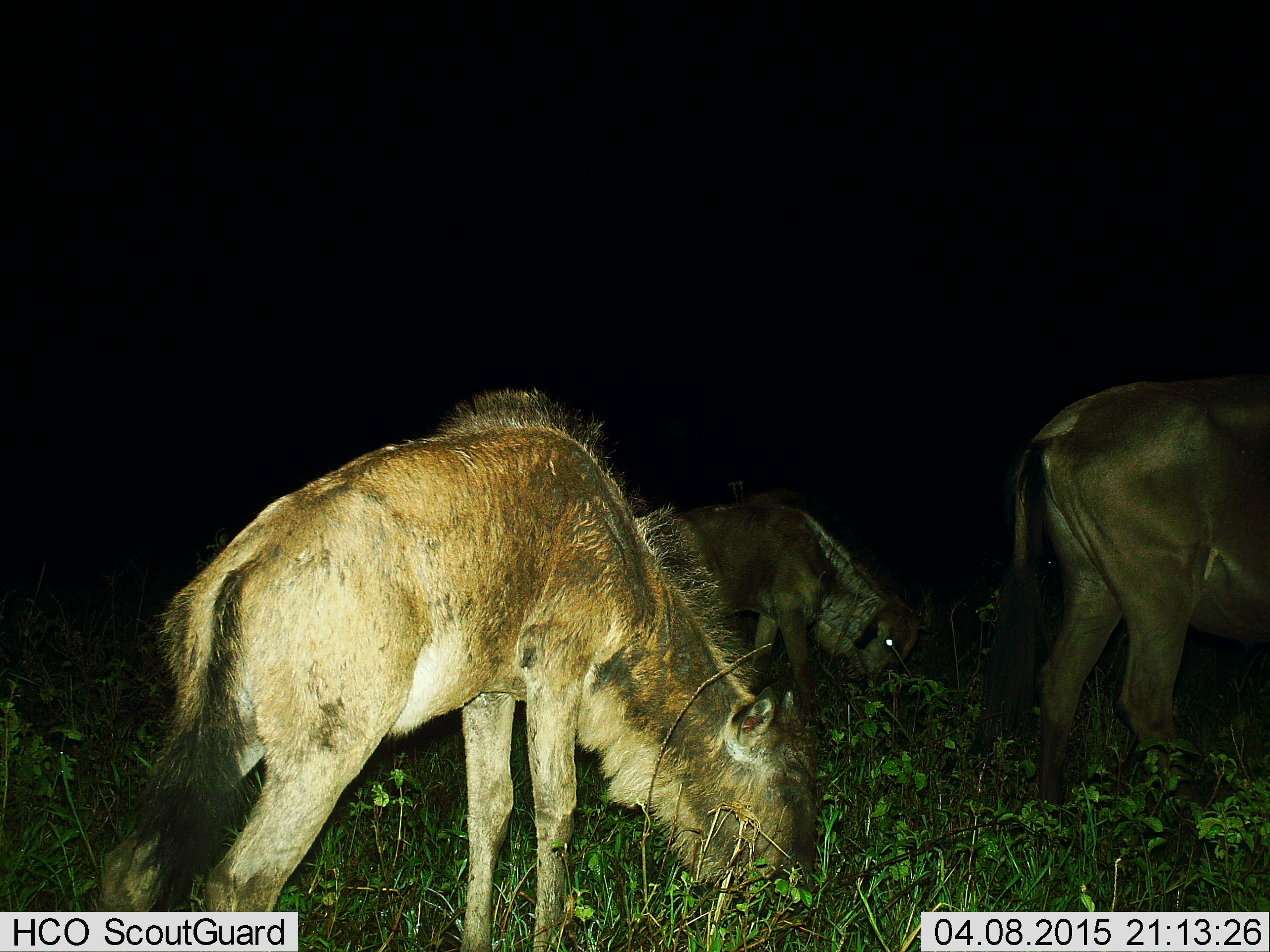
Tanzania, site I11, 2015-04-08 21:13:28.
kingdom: Animalia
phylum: Chordata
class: Mammalia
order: Artiodactyla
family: Bovidae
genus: Connochaetes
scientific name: Connochaetes taurinus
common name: blue wildebeest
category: wildebeest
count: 3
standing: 50%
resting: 0%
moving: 10%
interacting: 0%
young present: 20%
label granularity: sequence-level